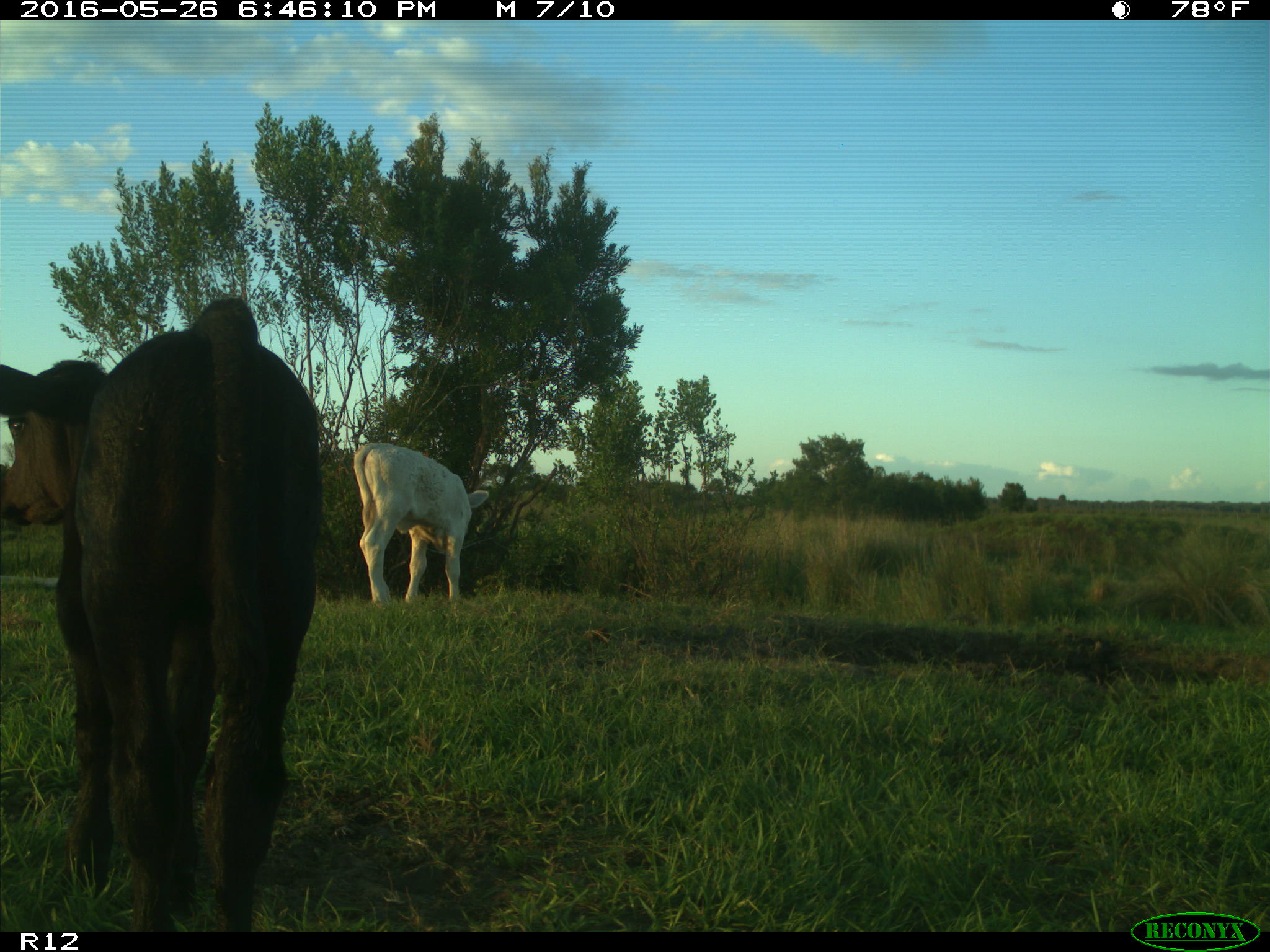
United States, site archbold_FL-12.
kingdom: Animalia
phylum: Chordata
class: Mammalia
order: Artiodactyla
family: Bovidae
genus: Bos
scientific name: Bos taurus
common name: domestic cow